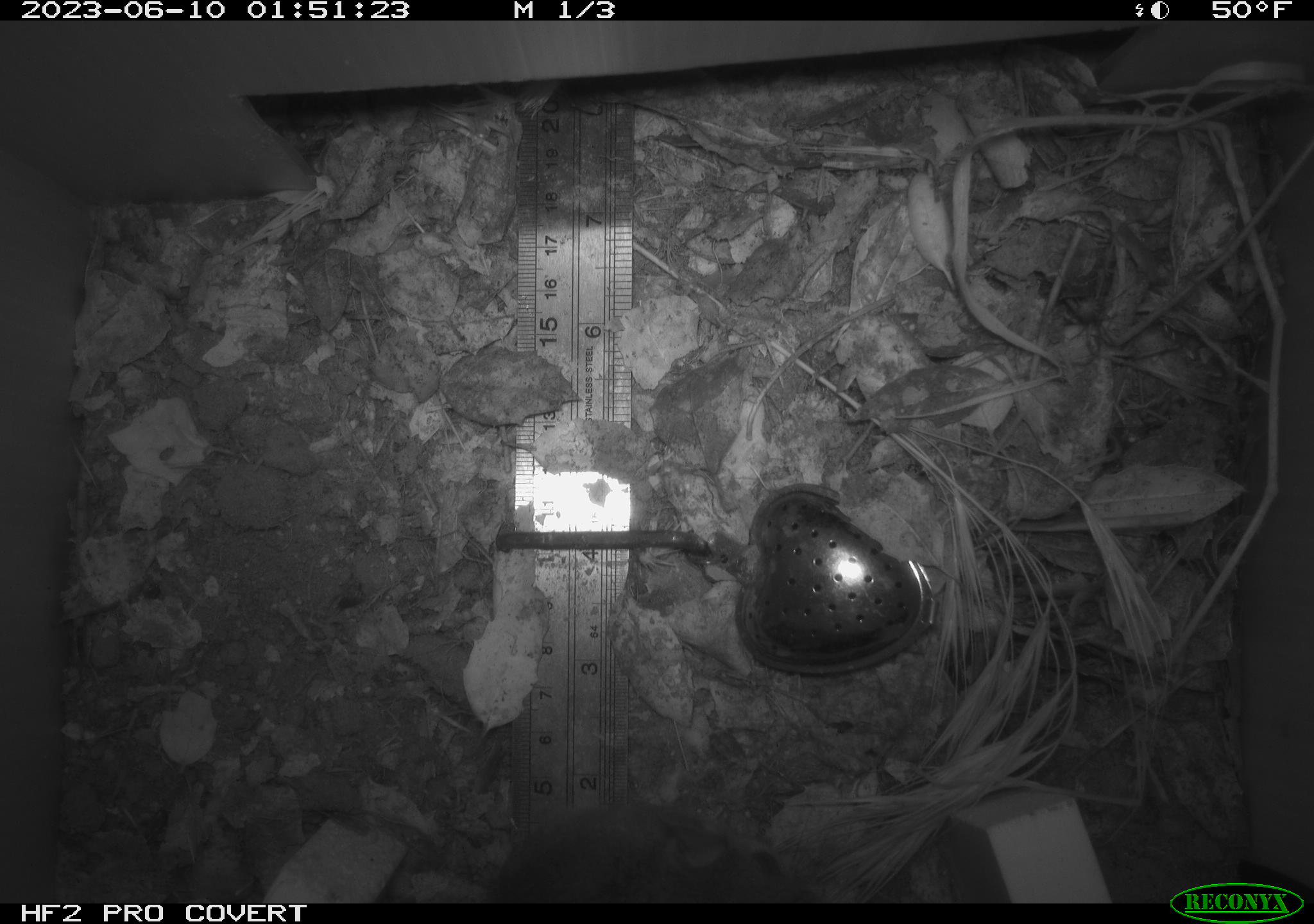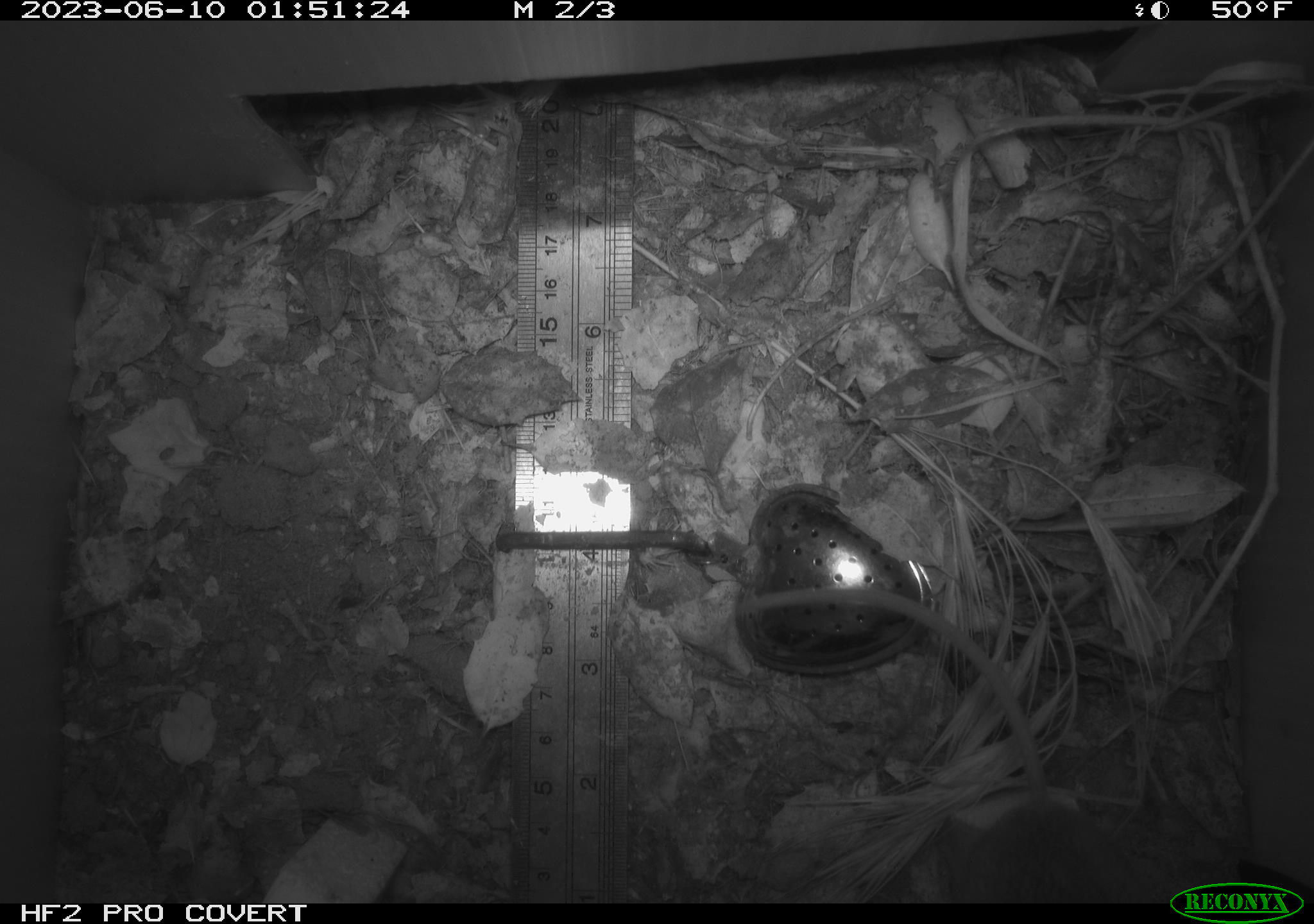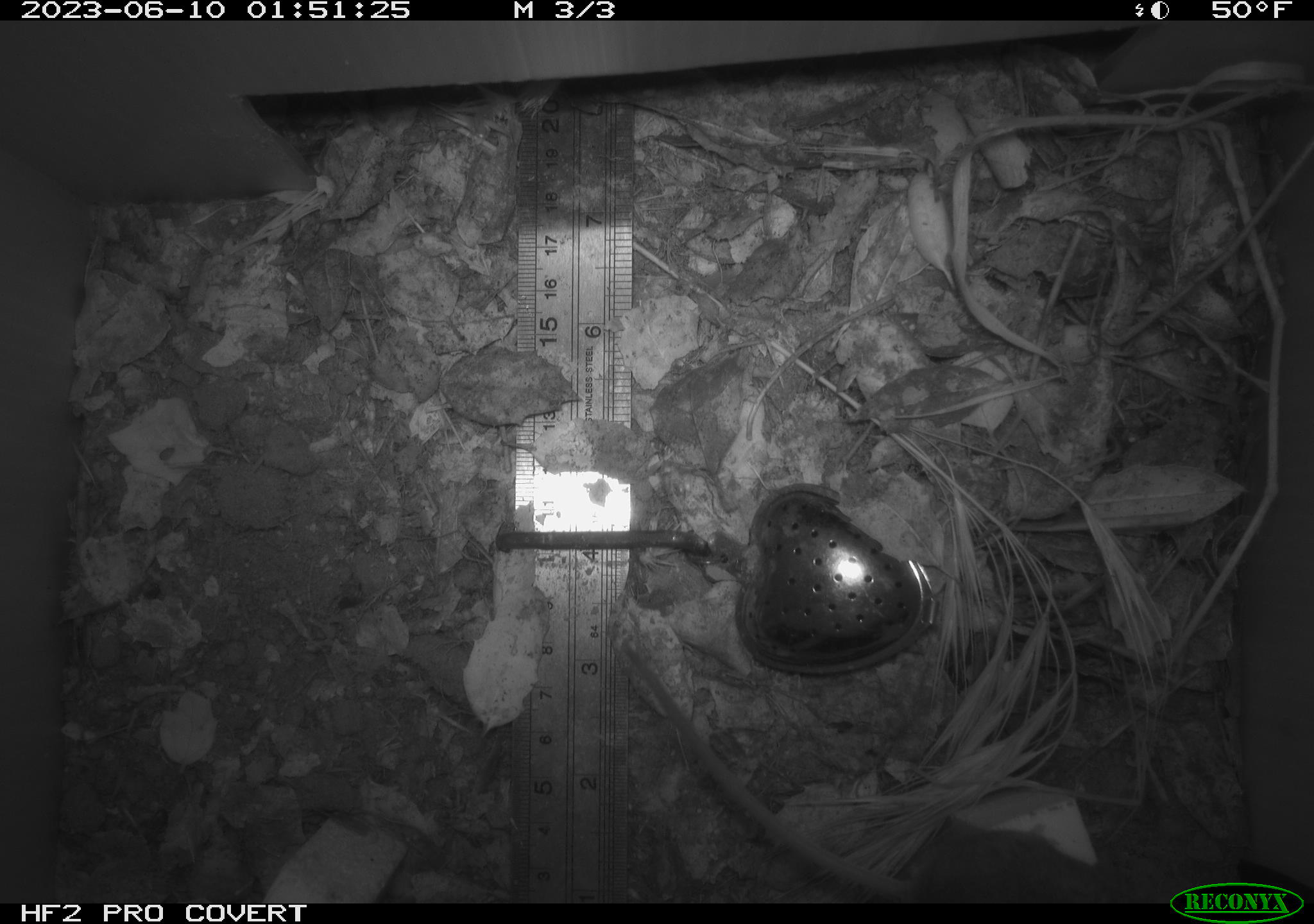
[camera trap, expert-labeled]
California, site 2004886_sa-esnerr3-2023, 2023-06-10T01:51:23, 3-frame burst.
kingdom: Animalia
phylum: Chordata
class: Mammalia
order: Rodentia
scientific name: Rodentia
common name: mouse species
Mouse species (Rodentia).